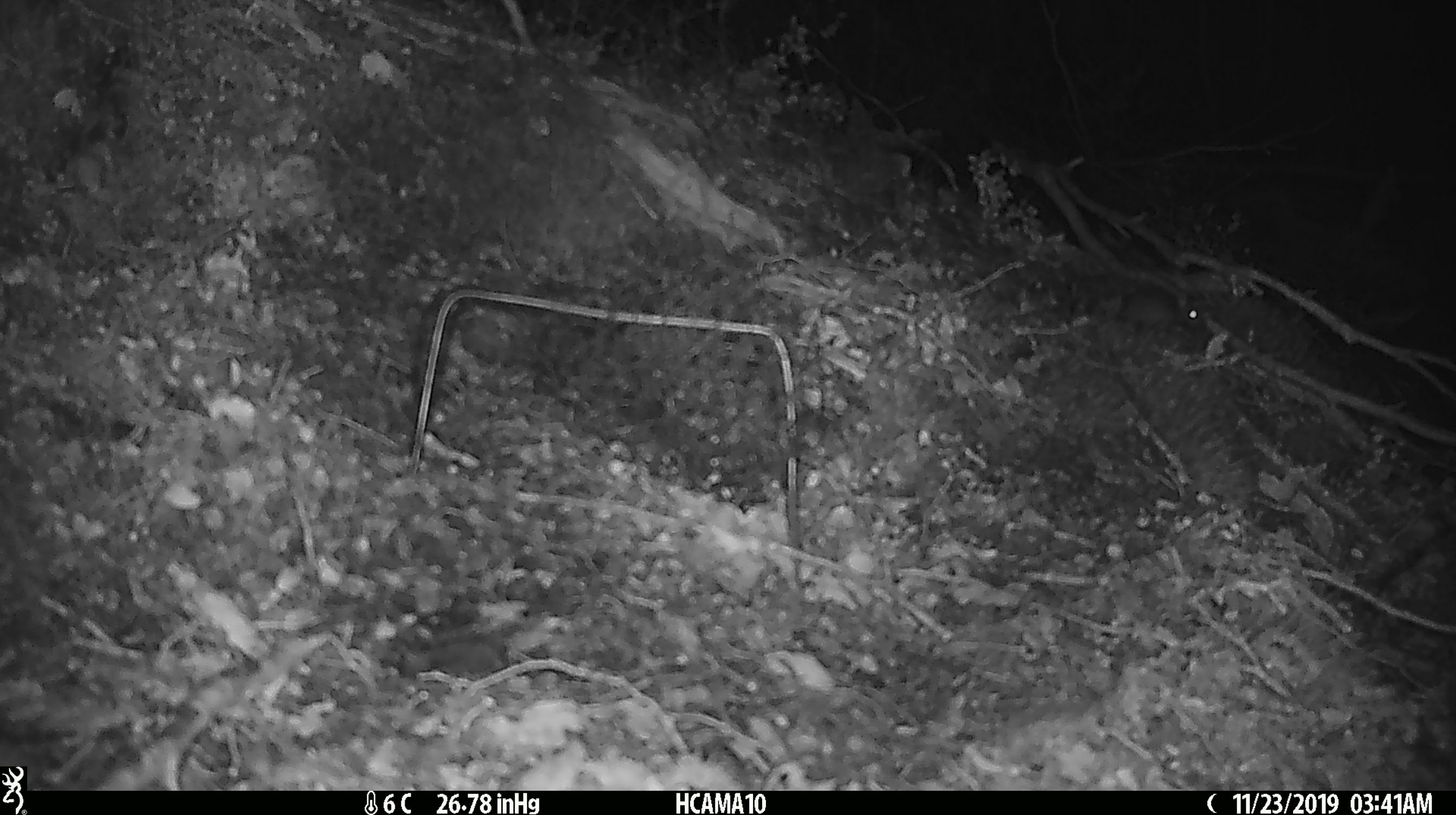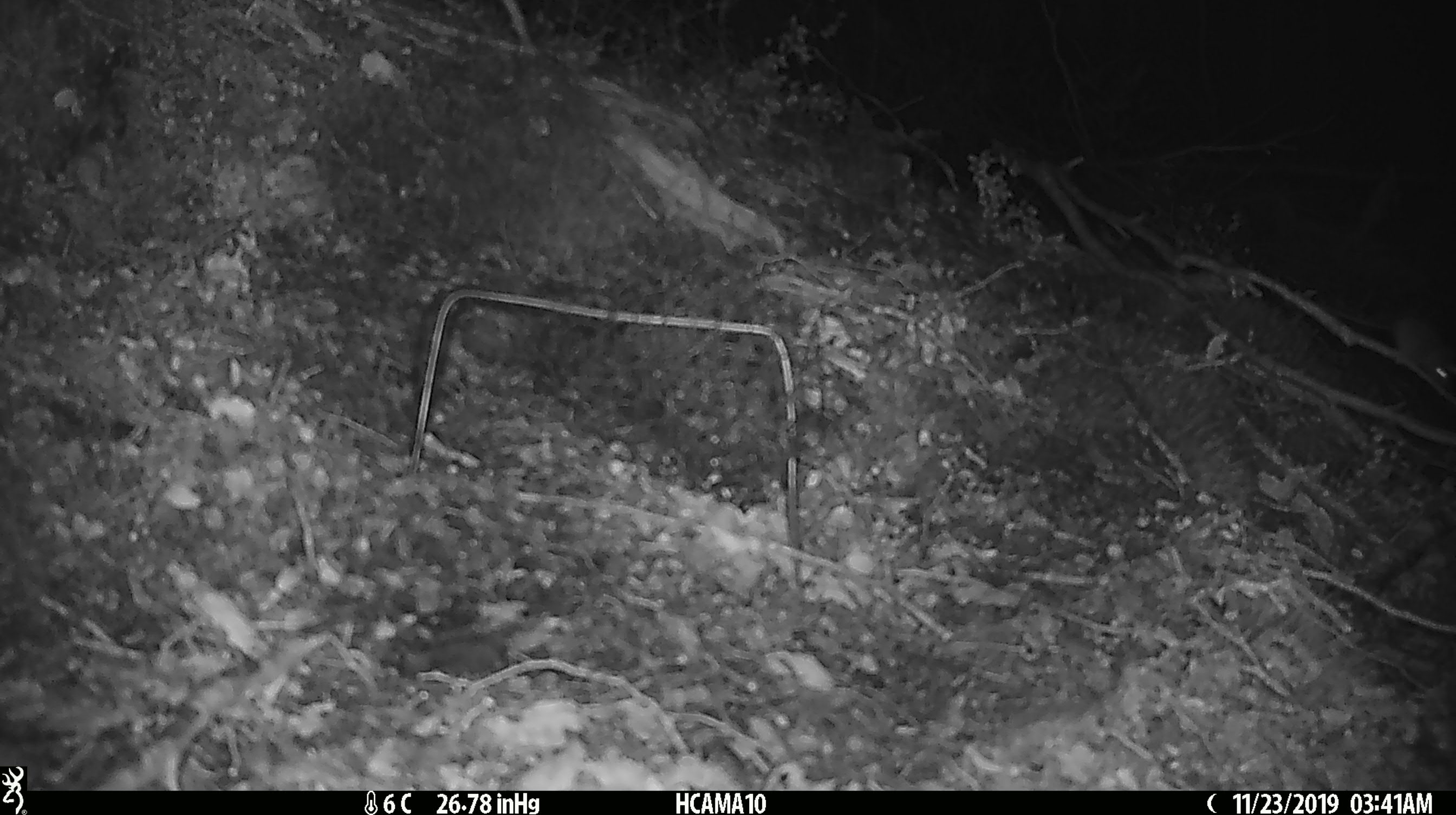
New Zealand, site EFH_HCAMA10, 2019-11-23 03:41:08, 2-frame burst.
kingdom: Animalia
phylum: Chordata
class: Mammalia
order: Rodentia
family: Muridae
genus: Mus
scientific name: Mus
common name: mouse